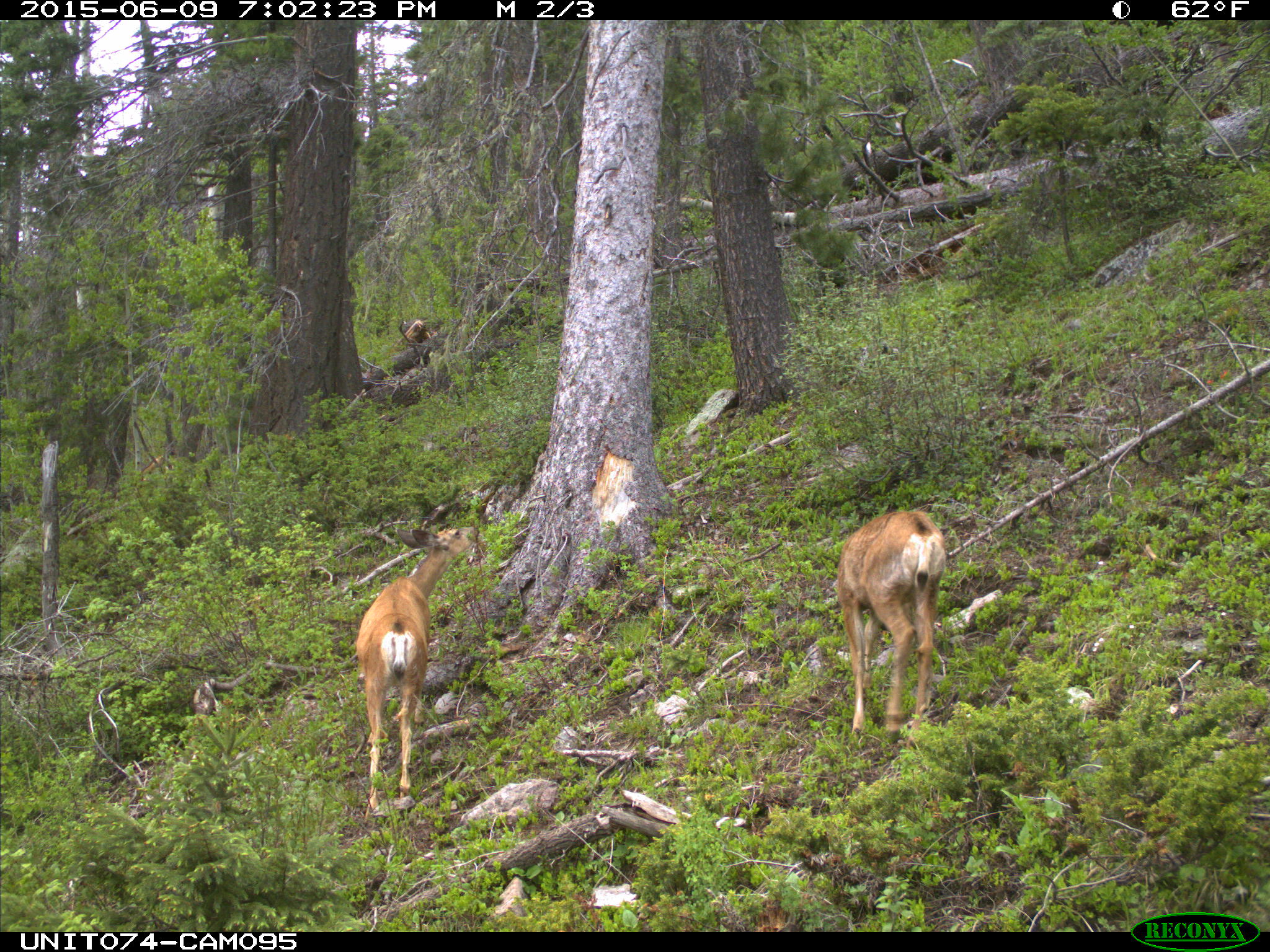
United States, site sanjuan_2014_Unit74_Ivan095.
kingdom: Animalia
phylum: Chordata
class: Mammalia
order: Artiodactyla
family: Cervidae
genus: Odocoileus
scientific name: Odocoileus hemionus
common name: mule deer